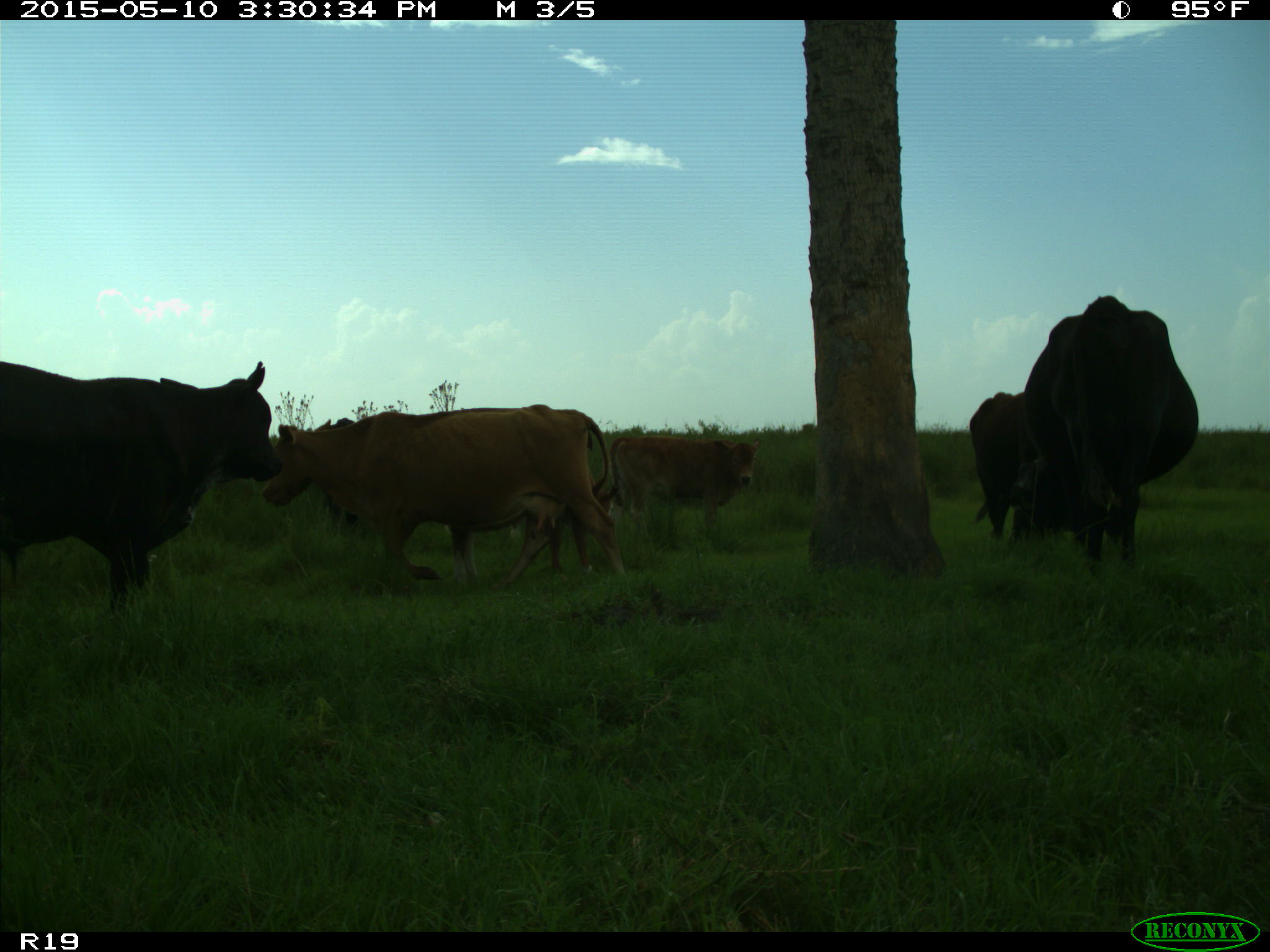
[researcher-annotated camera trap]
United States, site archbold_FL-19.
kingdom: Animalia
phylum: Chordata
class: Mammalia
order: Artiodactyla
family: Bovidae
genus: Bos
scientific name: Bos taurus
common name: domestic cow